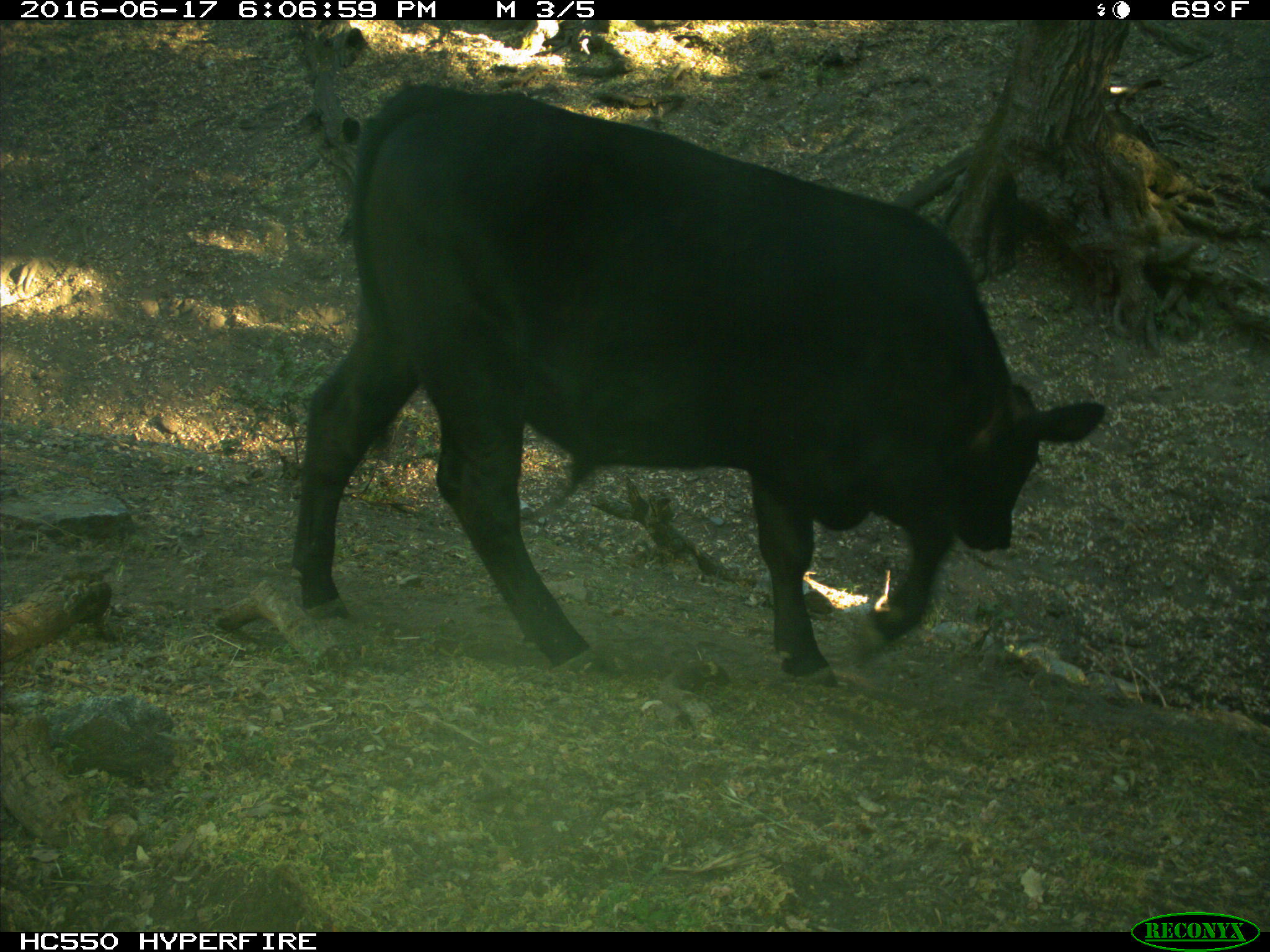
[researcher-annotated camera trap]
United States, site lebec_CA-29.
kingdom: Animalia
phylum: Chordata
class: Mammalia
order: Artiodactyla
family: Bovidae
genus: Bos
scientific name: Bos taurus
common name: domestic cow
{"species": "Bos taurus (domestic cow)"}